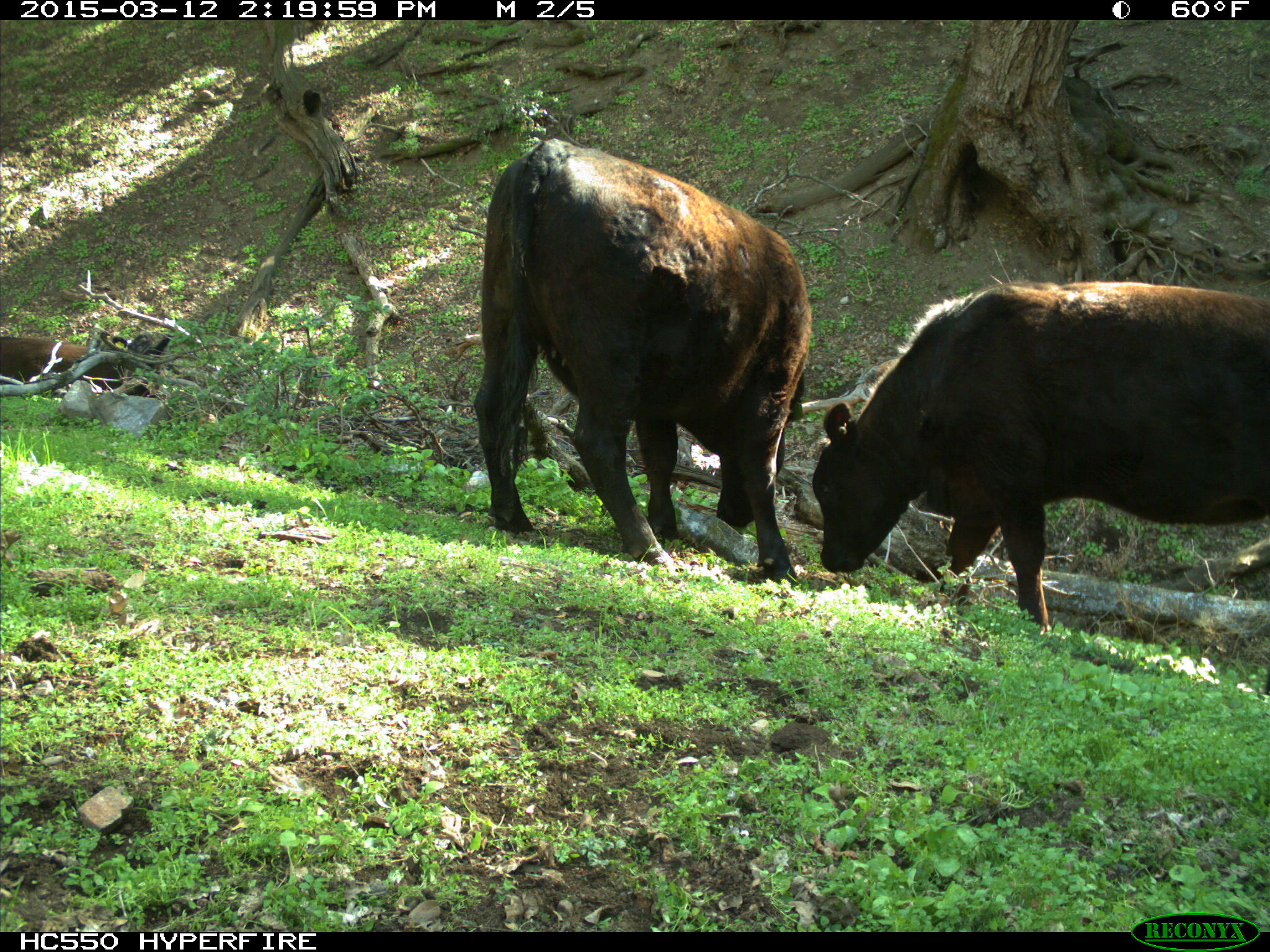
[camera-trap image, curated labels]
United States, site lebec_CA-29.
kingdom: Animalia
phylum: Chordata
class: Mammalia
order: Artiodactyla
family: Bovidae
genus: Bos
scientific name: Bos taurus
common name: domestic cow